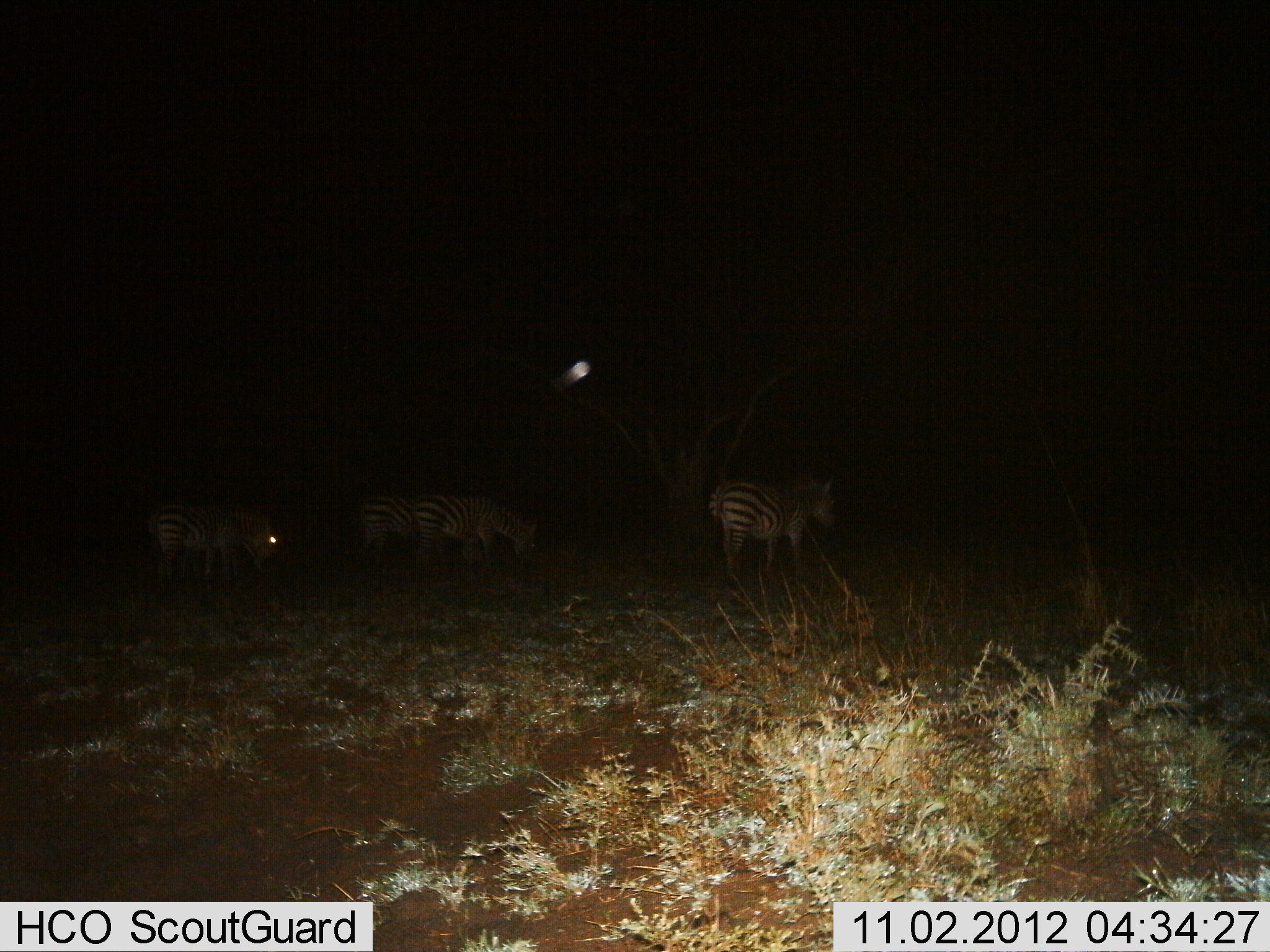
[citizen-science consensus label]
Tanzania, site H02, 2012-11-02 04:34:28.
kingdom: Animalia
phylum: Chordata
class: Mammalia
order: Perissodactyla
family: Equidae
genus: Equus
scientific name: Equus quagga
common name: plains zebra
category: zebra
Zebra (plains zebra) (Equus quagga), count 4. Behavior (volunteer vote fractions): standing 70%, resting 0%, moving 20%, interacting 0%. Young present (vote fraction): 0%. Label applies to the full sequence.